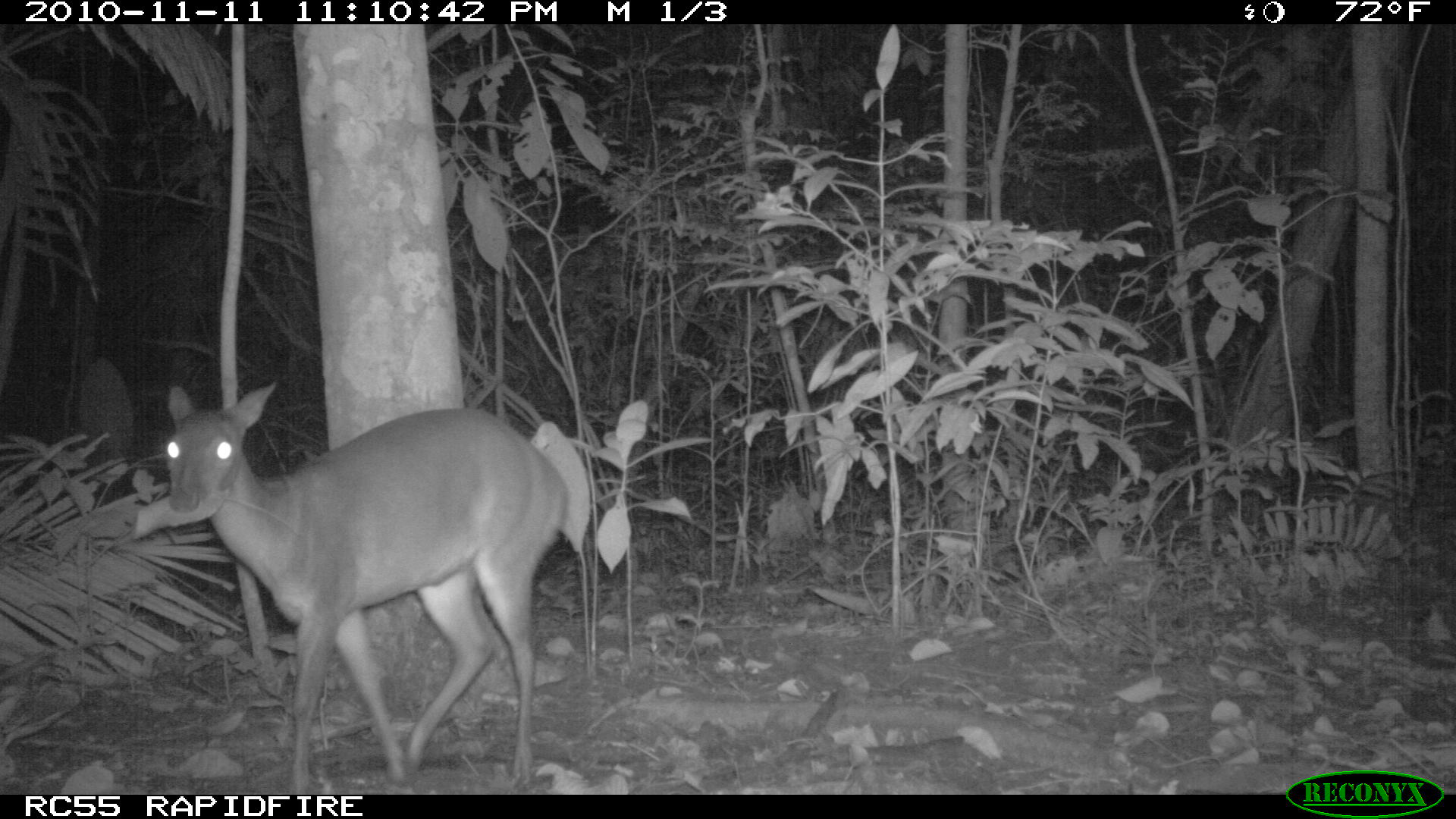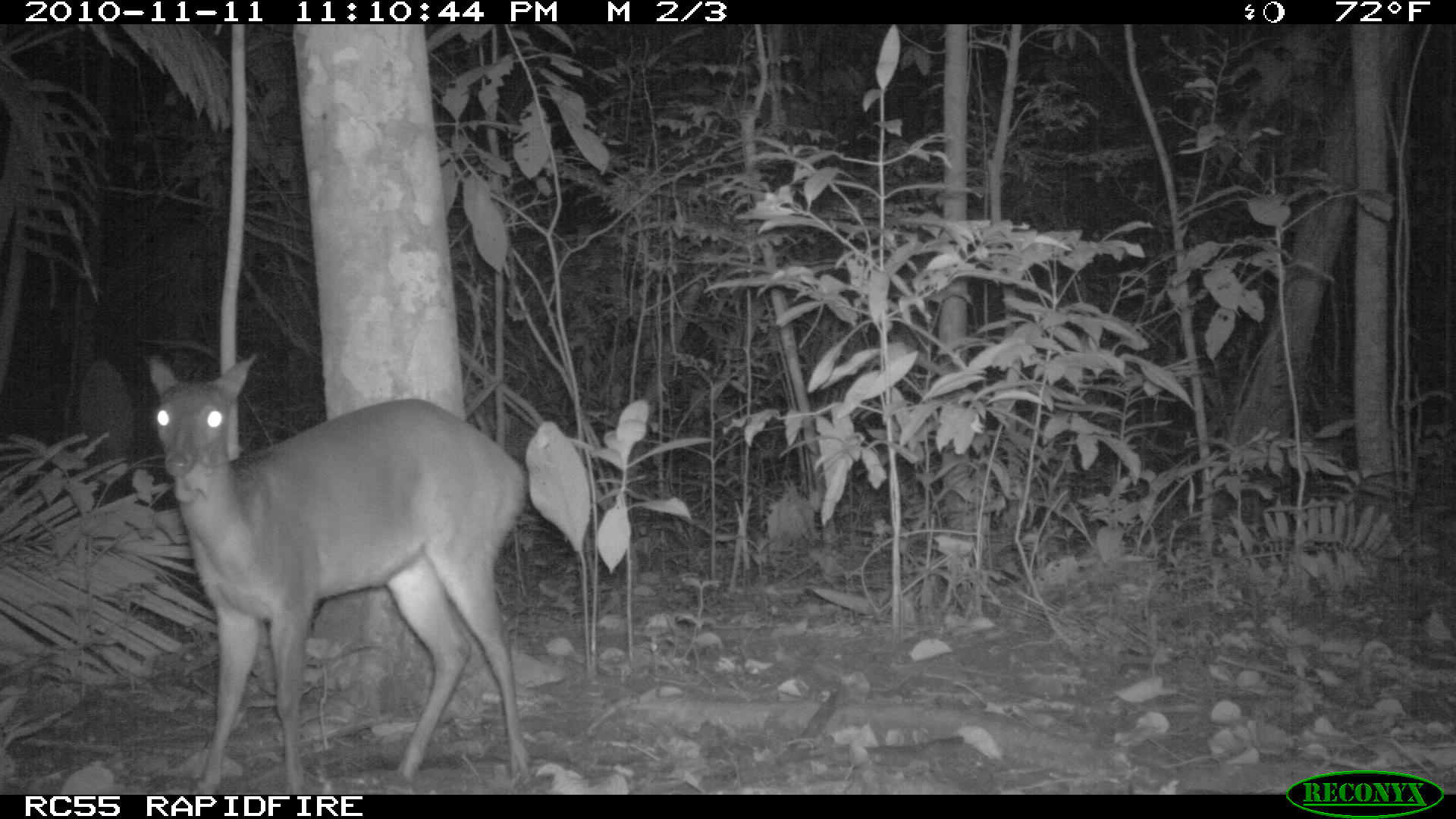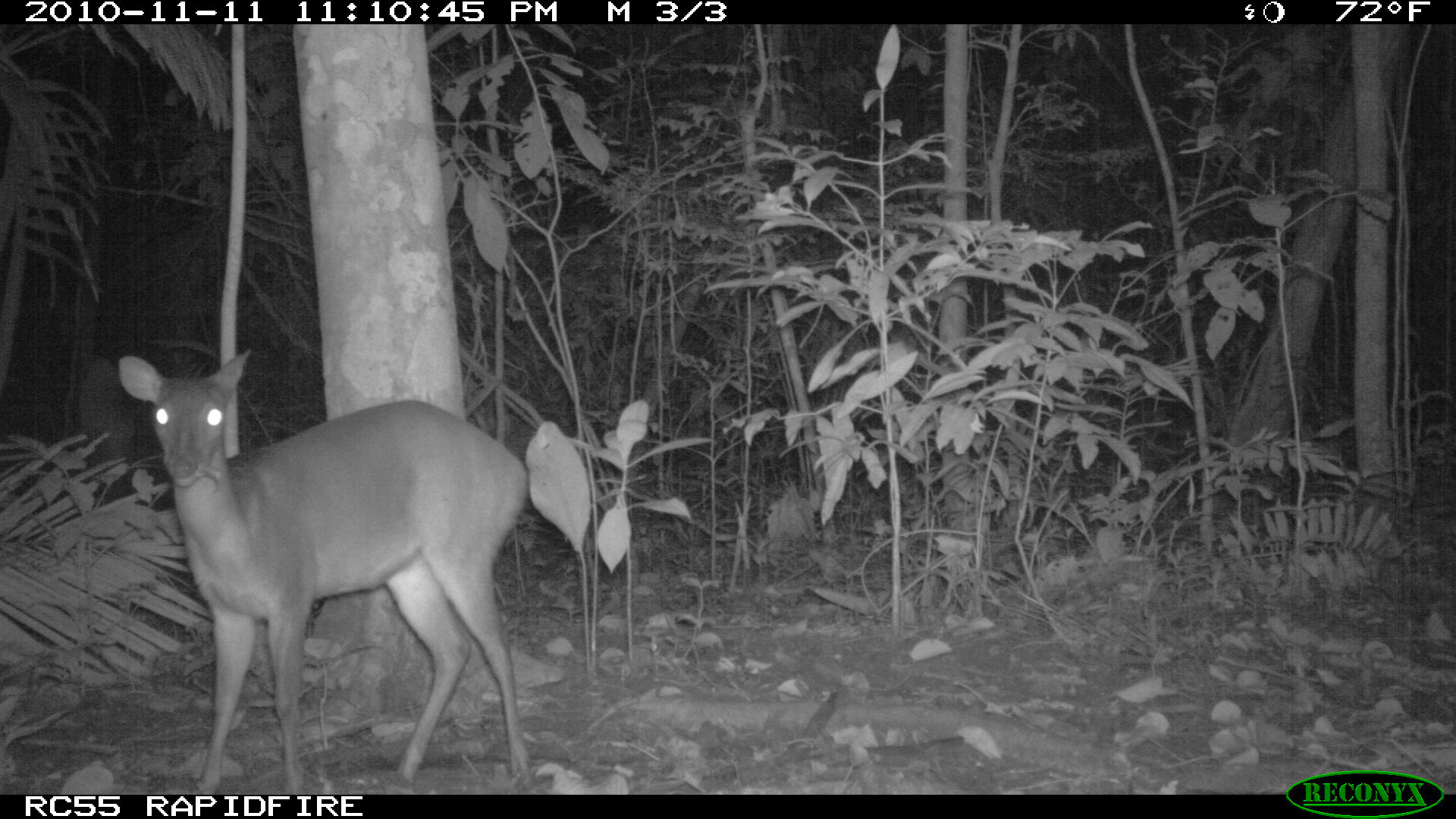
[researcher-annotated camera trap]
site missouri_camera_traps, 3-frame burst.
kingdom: Animalia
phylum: Chordata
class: Mammalia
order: Artiodactyla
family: Cervidae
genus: Odocoileus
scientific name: Odocoileus virginianus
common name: white-tailed deer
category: white tailed deer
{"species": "white tailed deer (white-tailed deer) (Odocoileus virginianus)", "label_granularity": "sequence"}